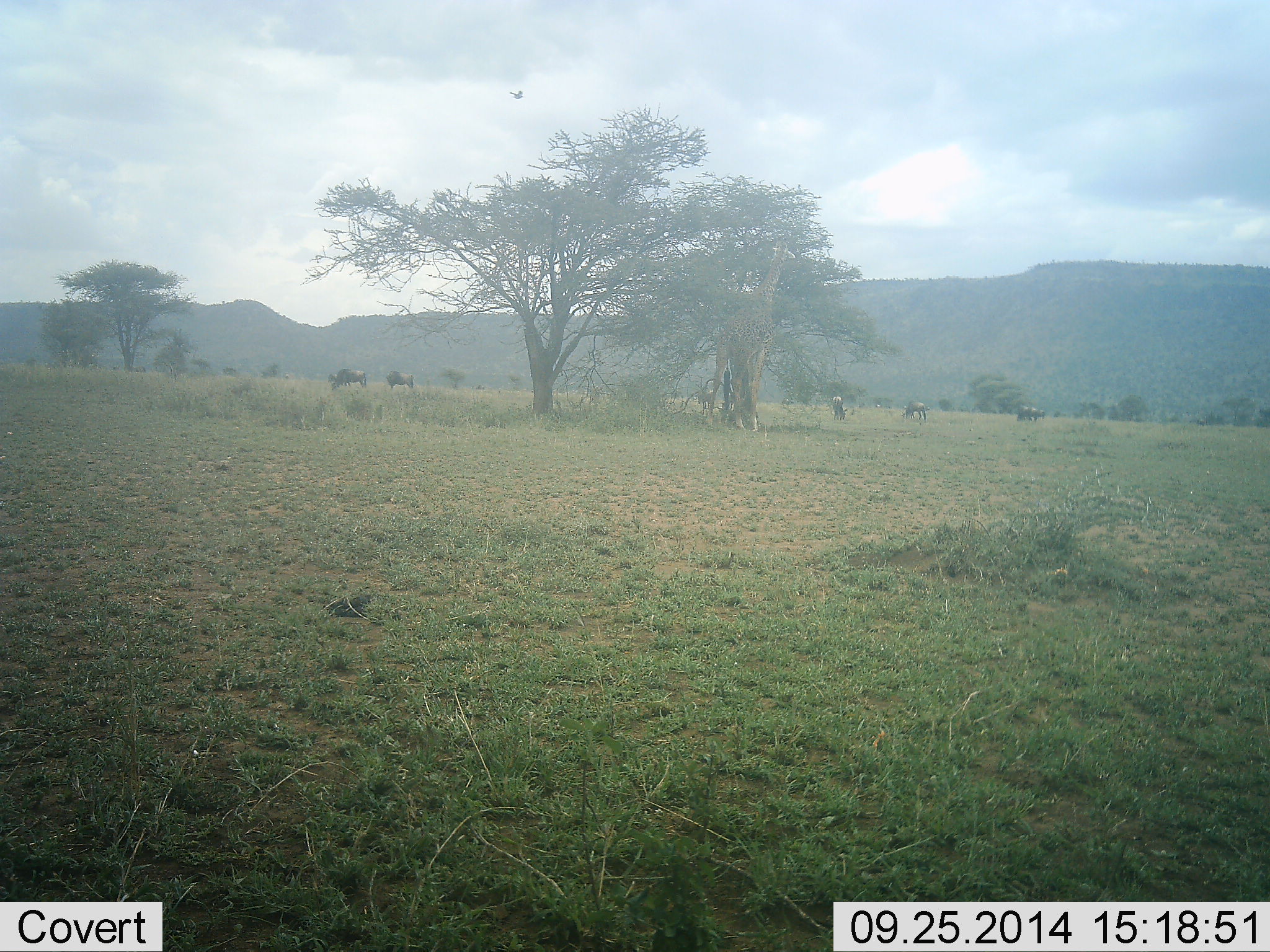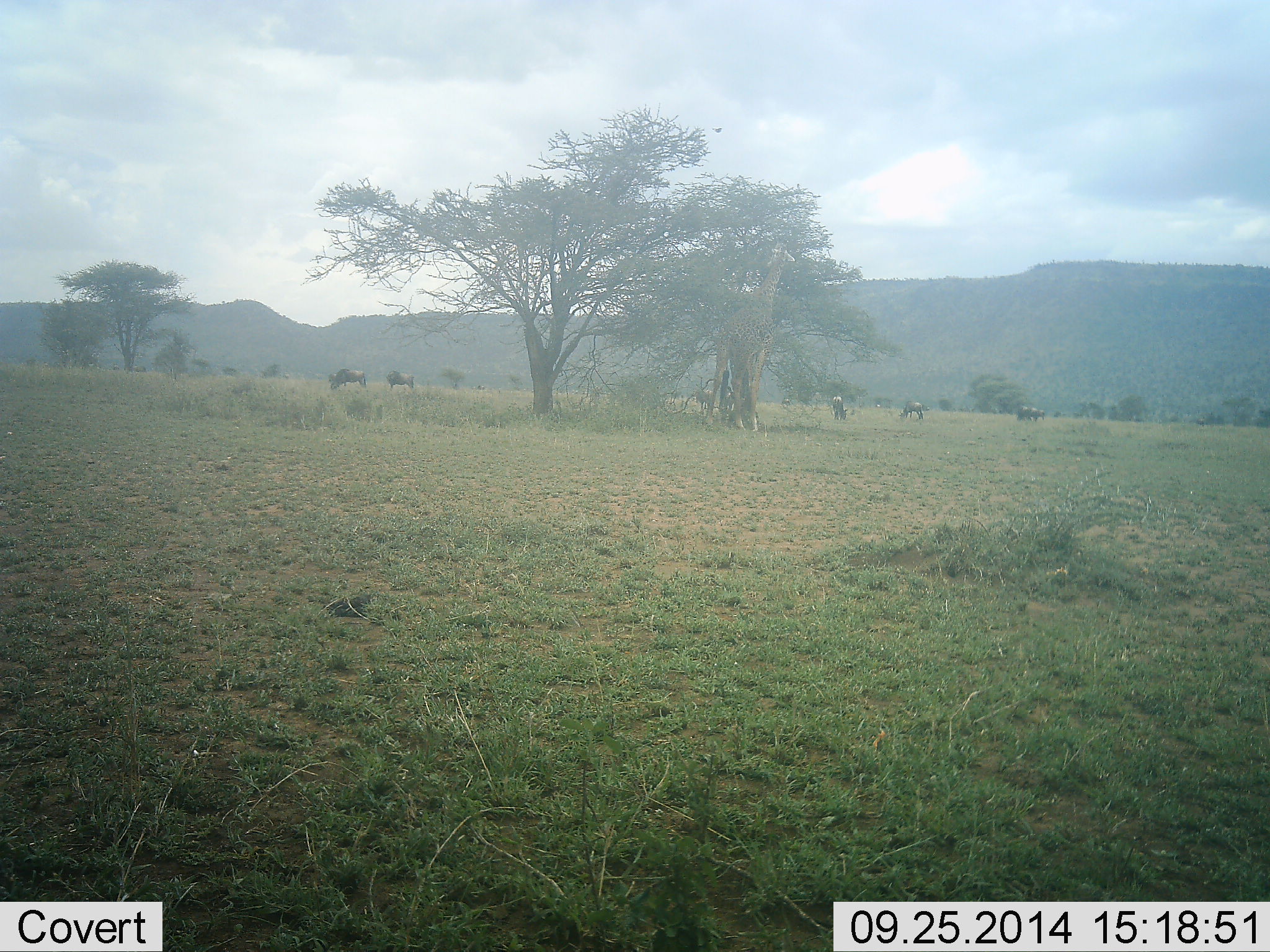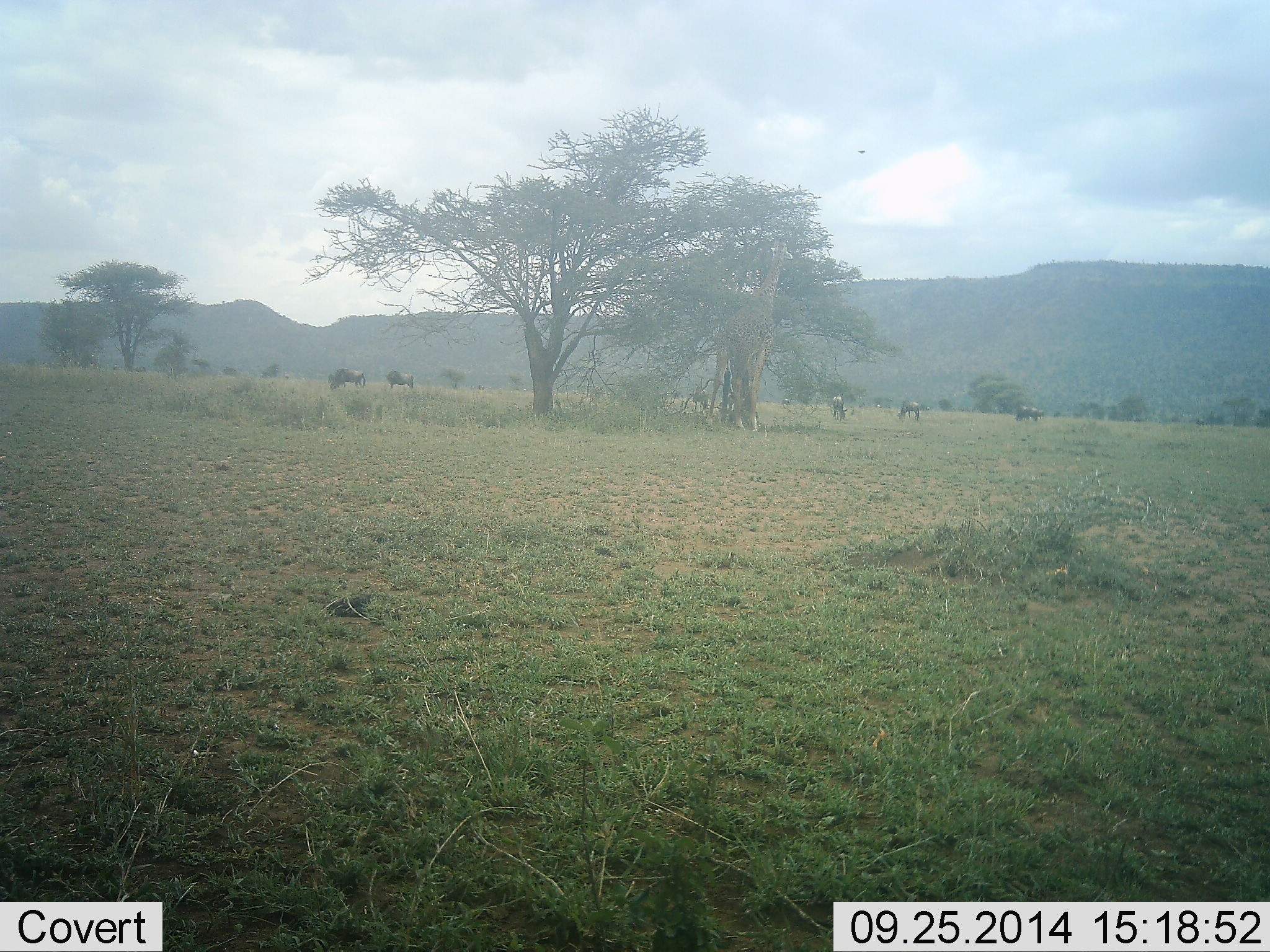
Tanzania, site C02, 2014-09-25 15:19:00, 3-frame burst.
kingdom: Animalia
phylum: Chordata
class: Mammalia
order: Artiodactyla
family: Bovidae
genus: Connochaetes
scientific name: Connochaetes taurinus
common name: blue wildebeest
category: wildebeest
Wildebeest (blue wildebeest) (Connochaetes taurinus), count 8. Behavior (volunteer vote fractions): standing 21%, resting 0%, moving 36%, interacting 0%. Young present (vote fraction): 0%. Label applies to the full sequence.